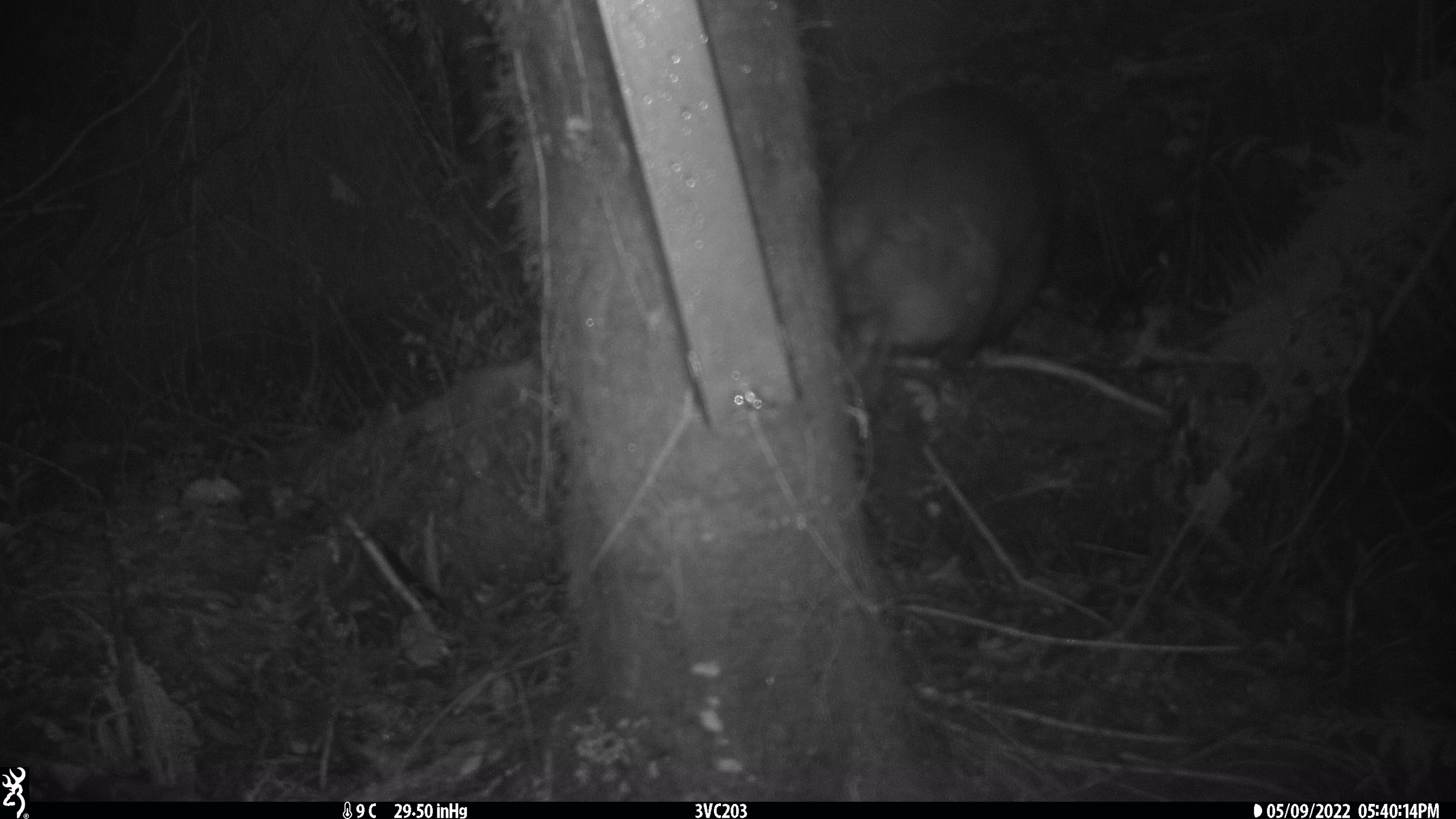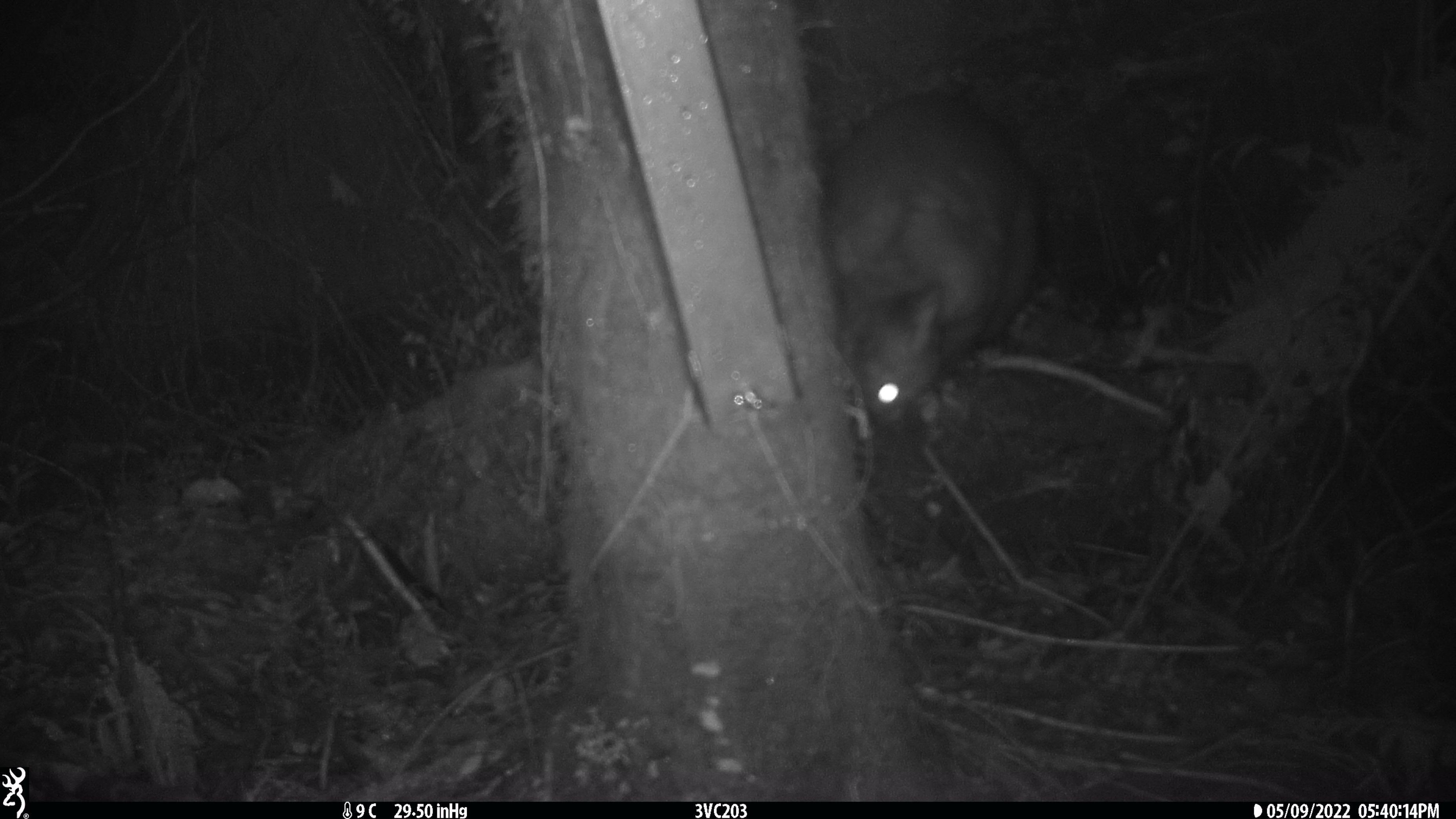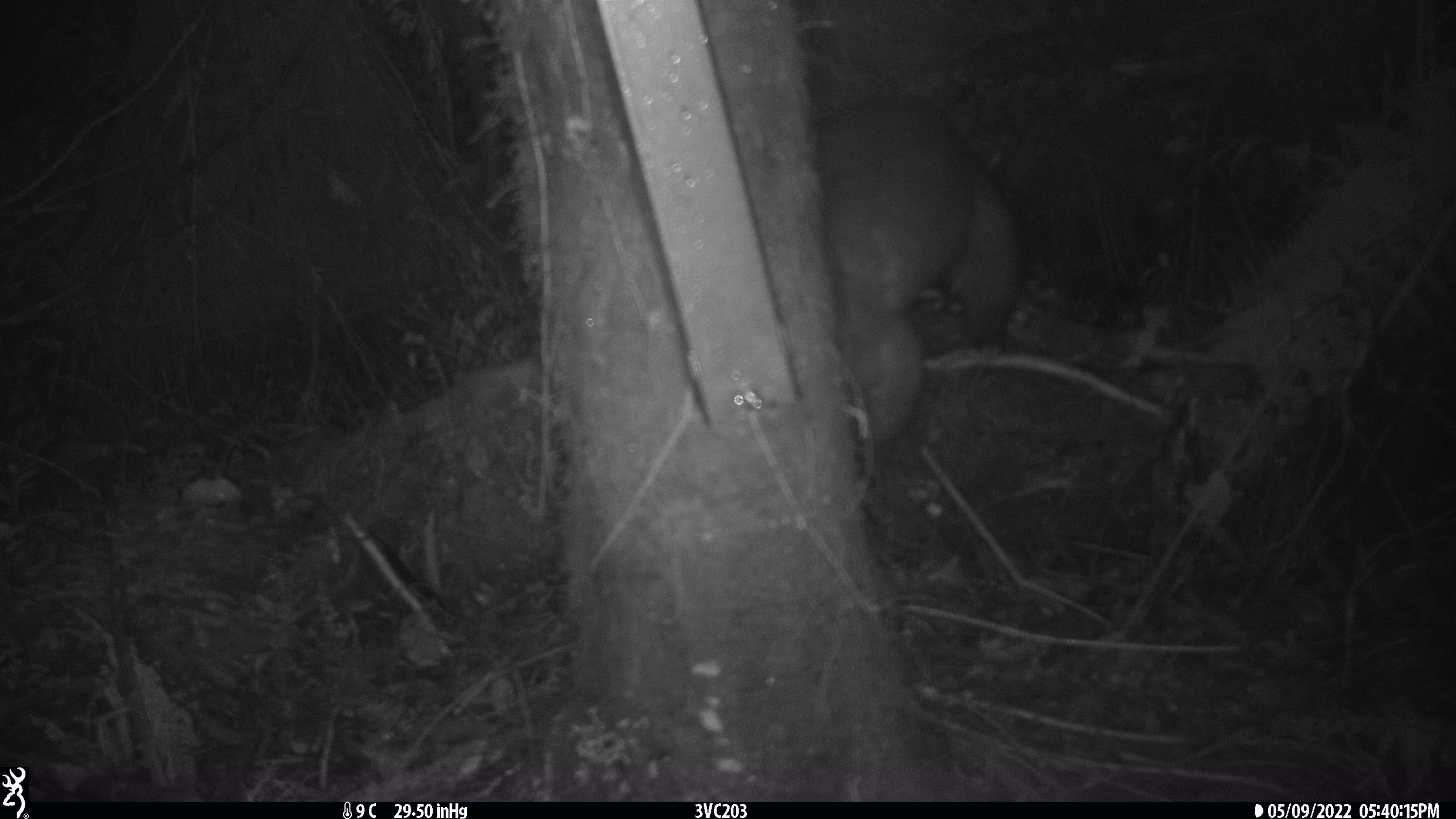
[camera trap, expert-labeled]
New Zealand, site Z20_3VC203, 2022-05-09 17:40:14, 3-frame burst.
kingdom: Animalia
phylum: Chordata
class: Mammalia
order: Diprotodontia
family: Phalangeridae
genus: Trichosurus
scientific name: Trichosurus vulpecula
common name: common brushtail possum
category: possum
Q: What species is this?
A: Possum (common brushtail possum) (Trichosurus vulpecula).